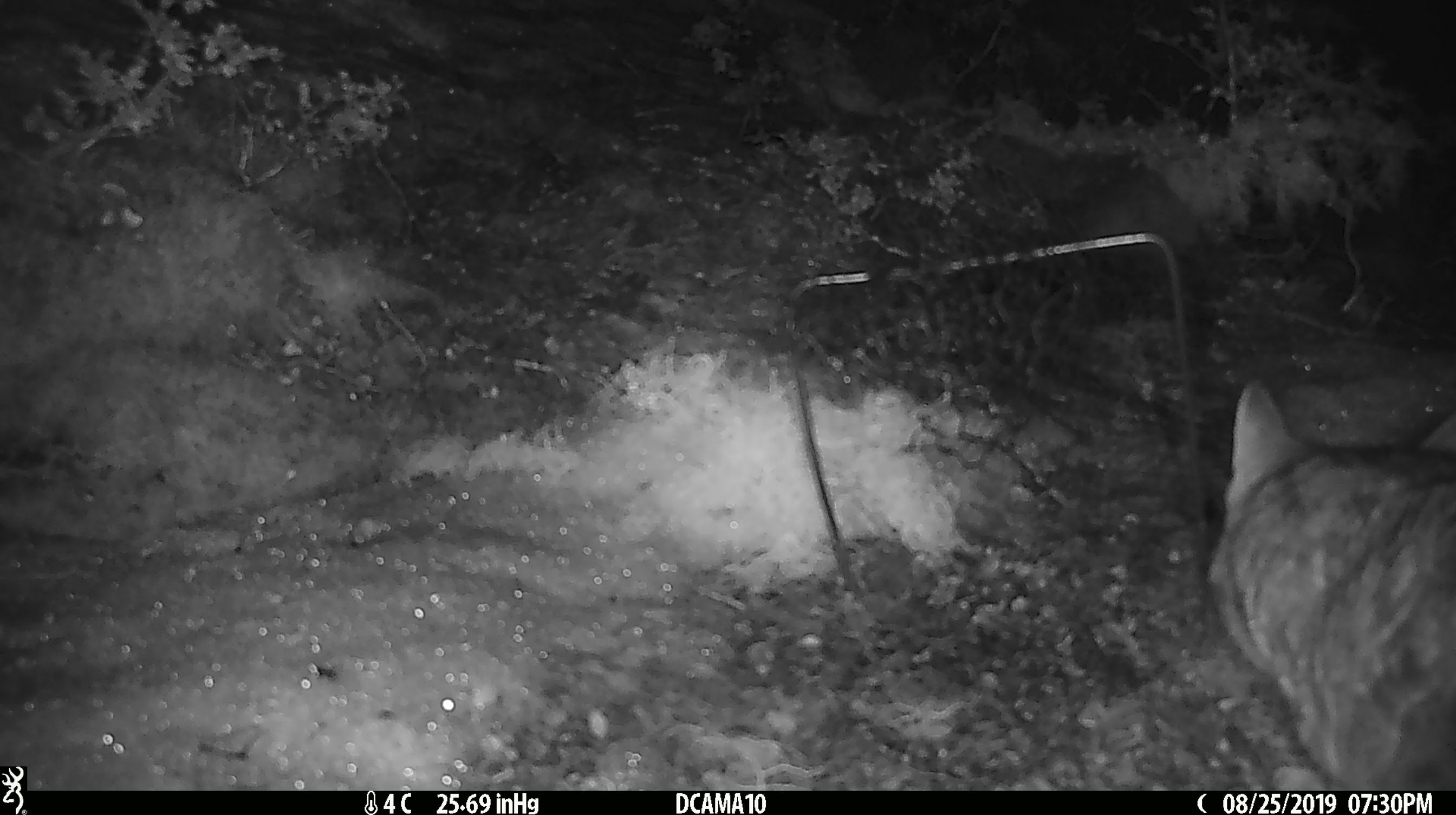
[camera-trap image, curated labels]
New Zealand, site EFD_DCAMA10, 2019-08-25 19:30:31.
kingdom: Animalia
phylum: Chordata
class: Mammalia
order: Carnivora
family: Felidae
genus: Felis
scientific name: Felis catus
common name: domestic cat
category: cat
Cat (domestic cat) (Felis catus).